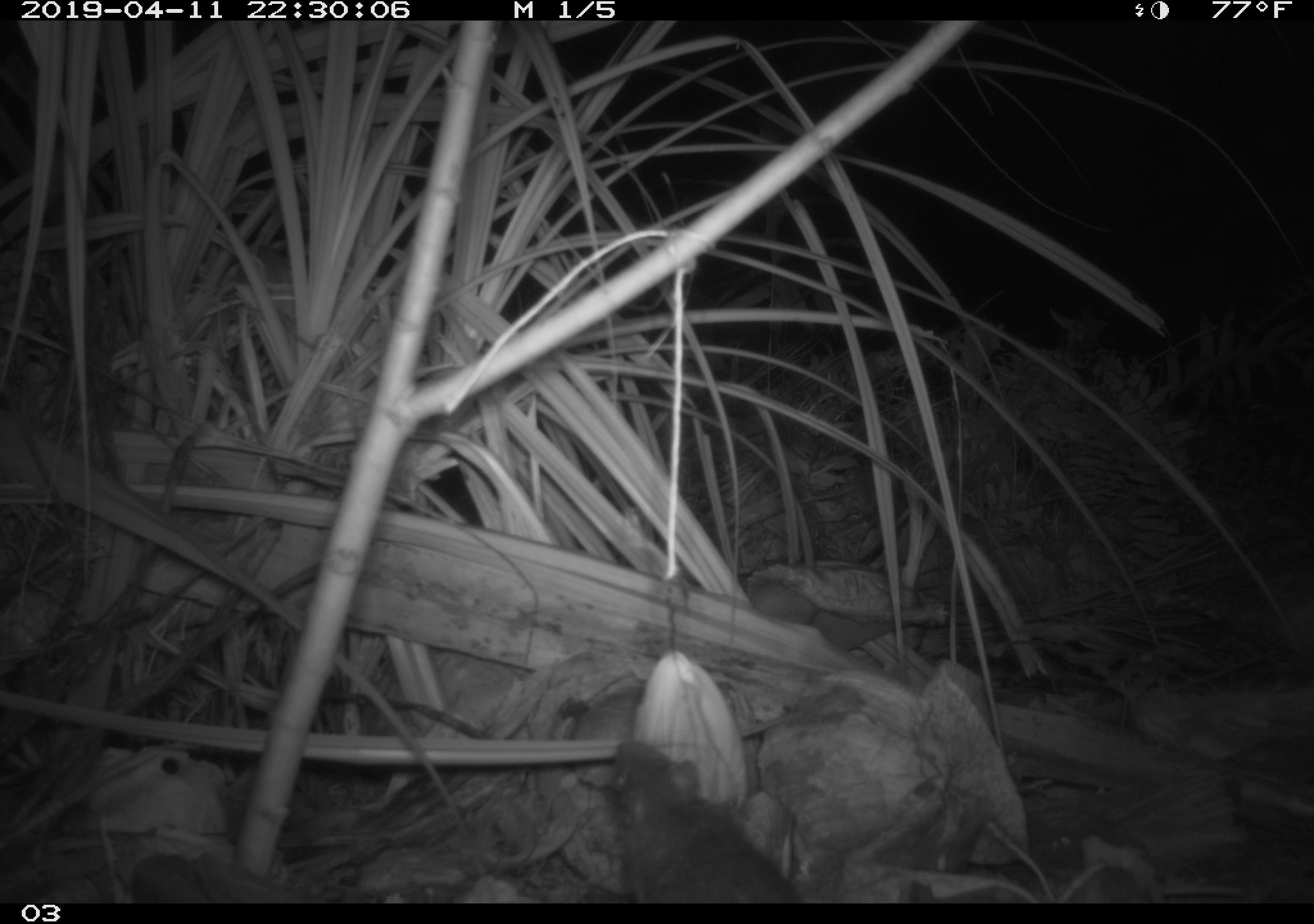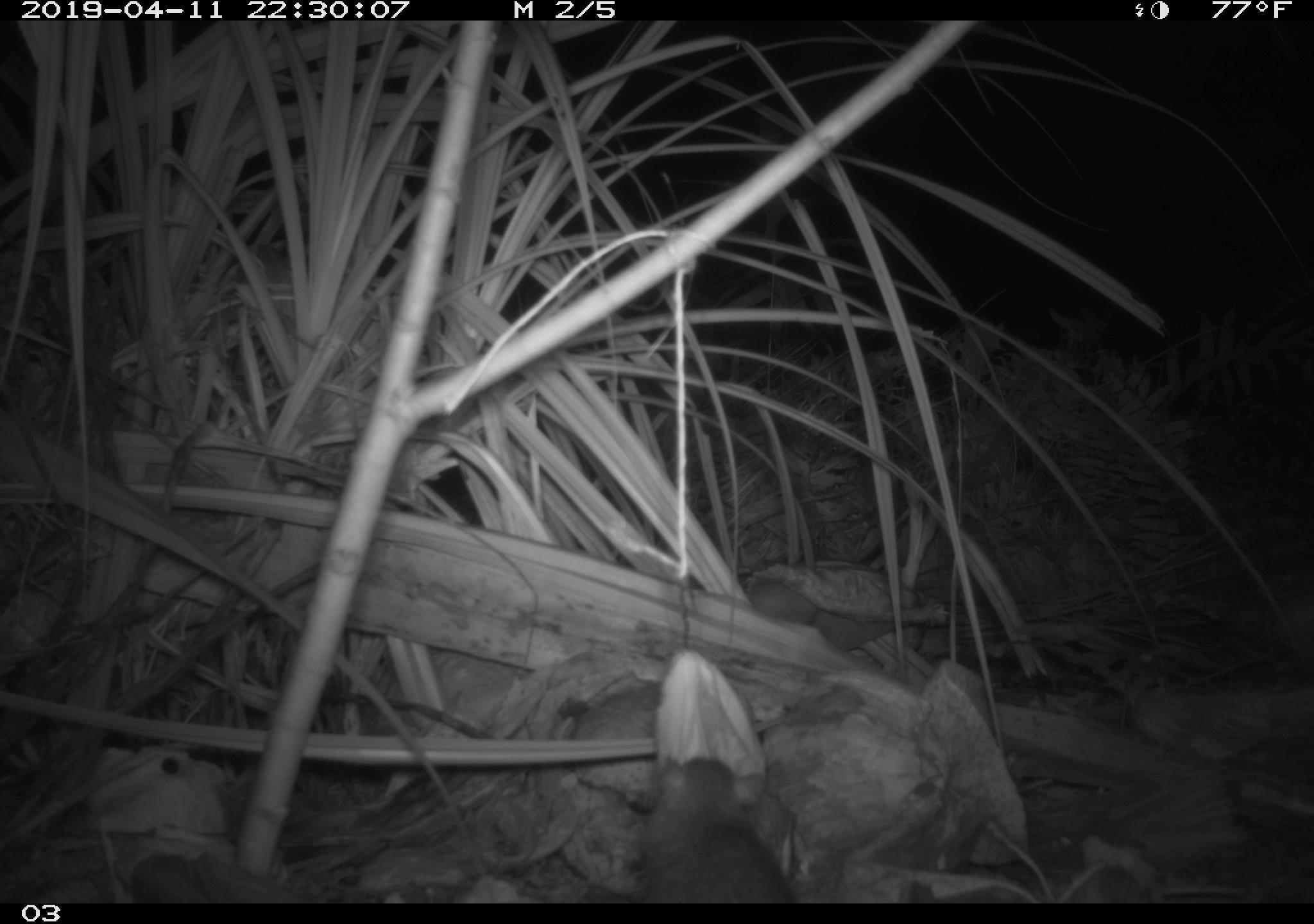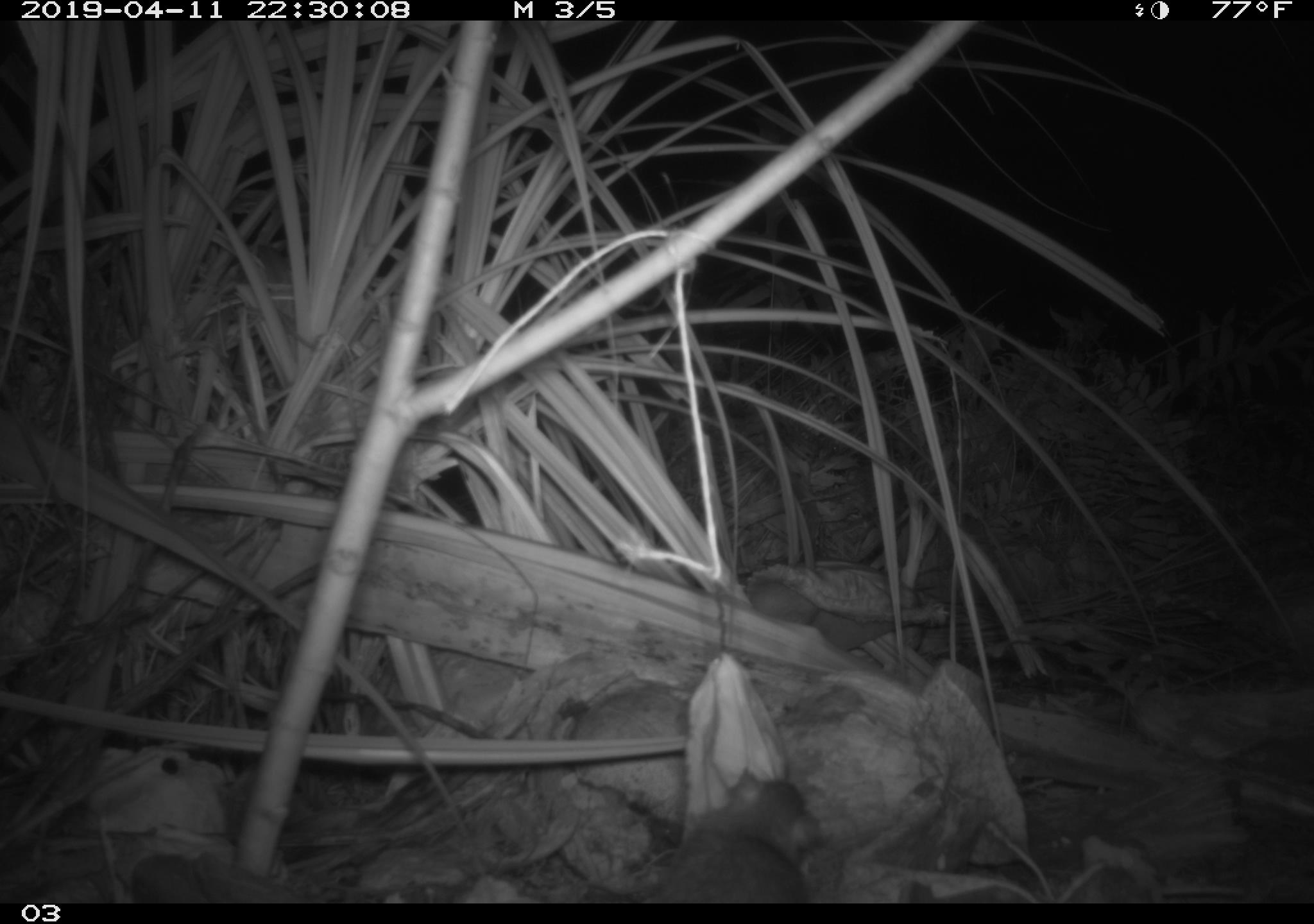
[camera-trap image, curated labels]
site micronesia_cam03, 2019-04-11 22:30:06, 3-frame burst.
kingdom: Animalia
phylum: Chordata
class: Mammalia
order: Rodentia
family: Muridae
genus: Rattus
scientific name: Rattus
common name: rat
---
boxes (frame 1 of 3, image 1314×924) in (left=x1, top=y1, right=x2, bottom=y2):
rat: (left=601, top=735, right=796, bottom=902)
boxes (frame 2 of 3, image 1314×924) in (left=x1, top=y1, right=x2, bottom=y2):
rat: (left=640, top=746, right=804, bottom=900)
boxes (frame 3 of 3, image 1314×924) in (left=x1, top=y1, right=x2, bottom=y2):
rat: (left=648, top=816, right=815, bottom=902)